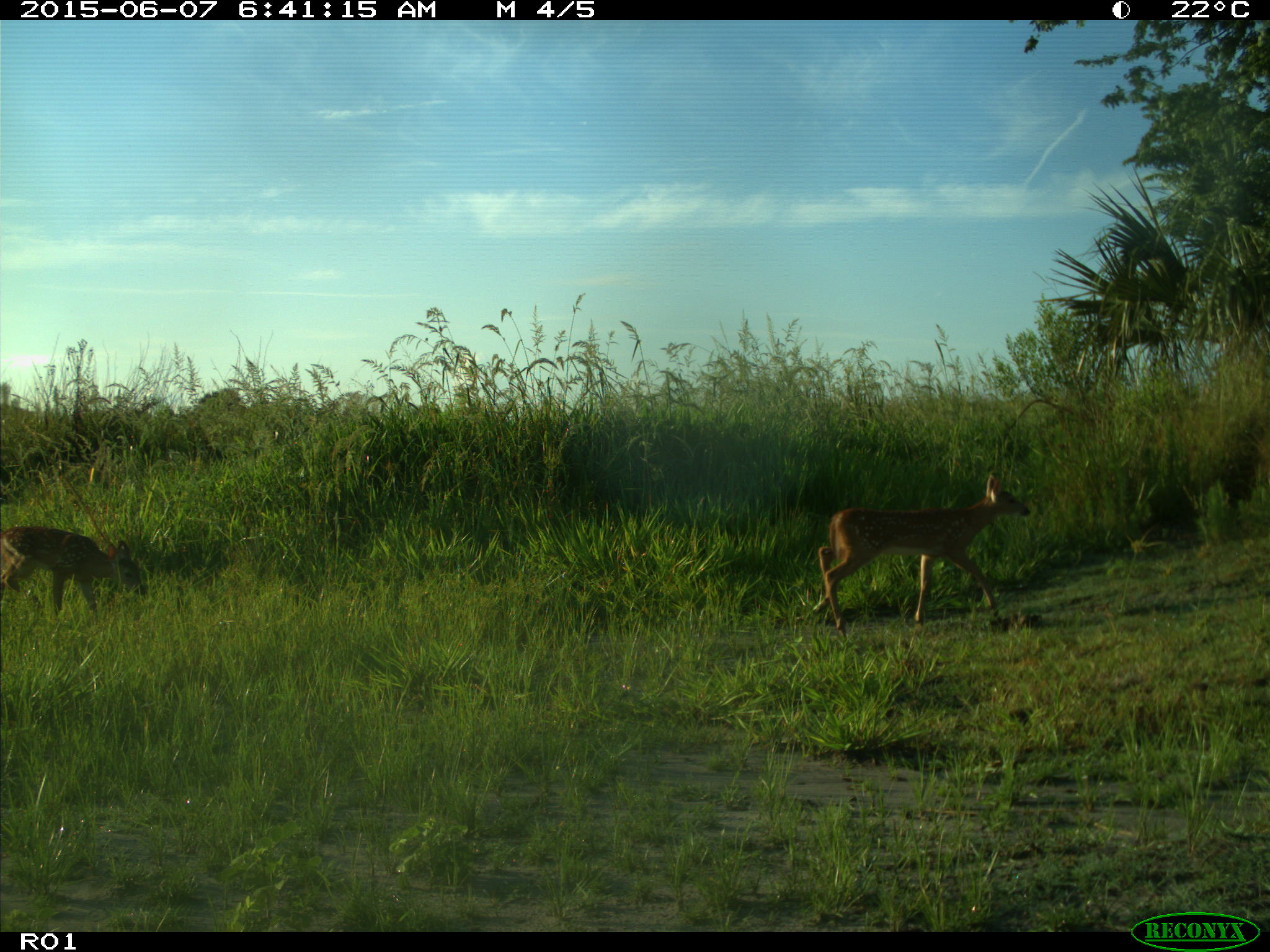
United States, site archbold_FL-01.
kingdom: Animalia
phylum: Chordata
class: Mammalia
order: Artiodactyla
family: Cervidae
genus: Odocoileus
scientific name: Odocoileus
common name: deer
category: unidentified deer